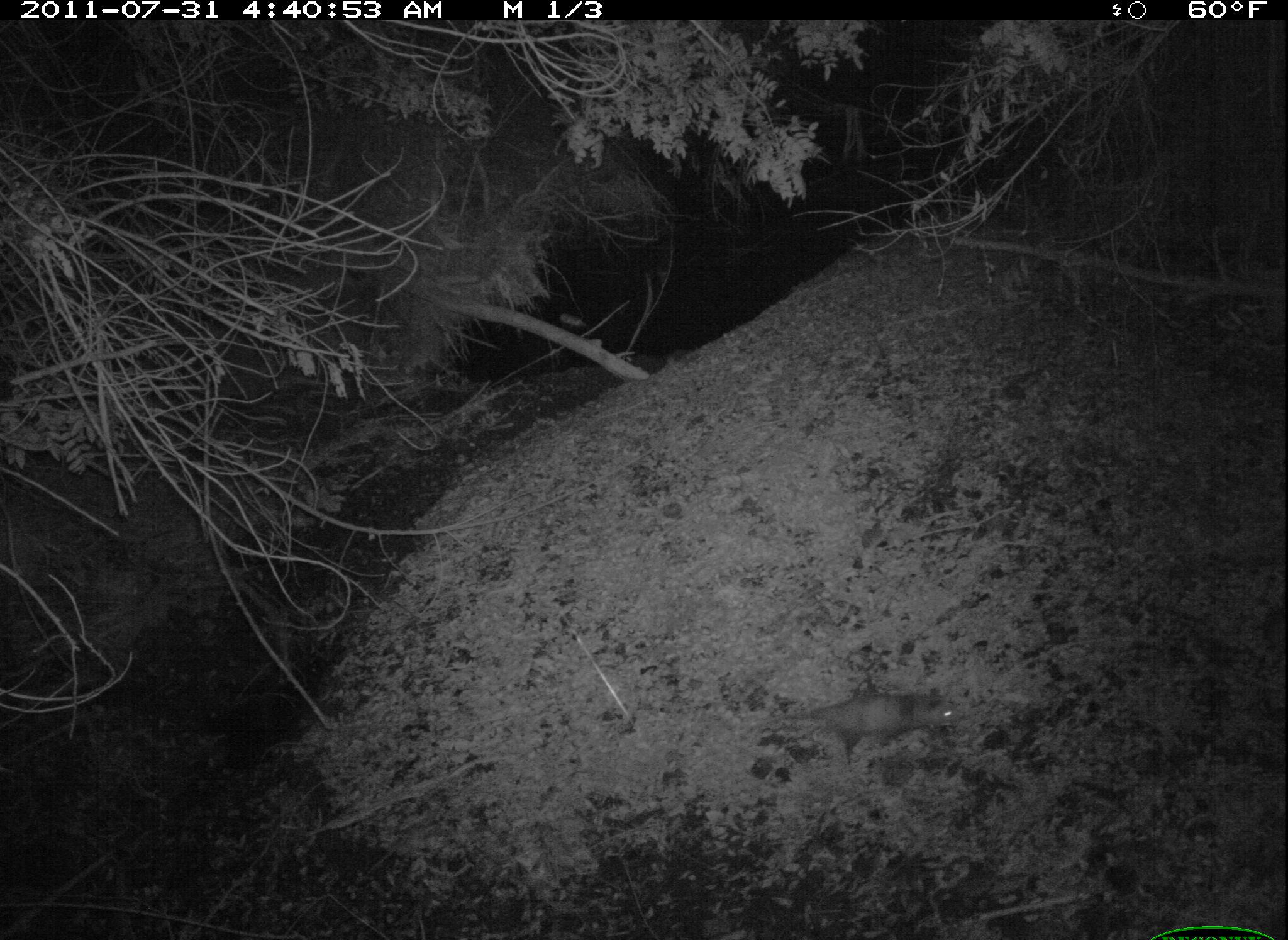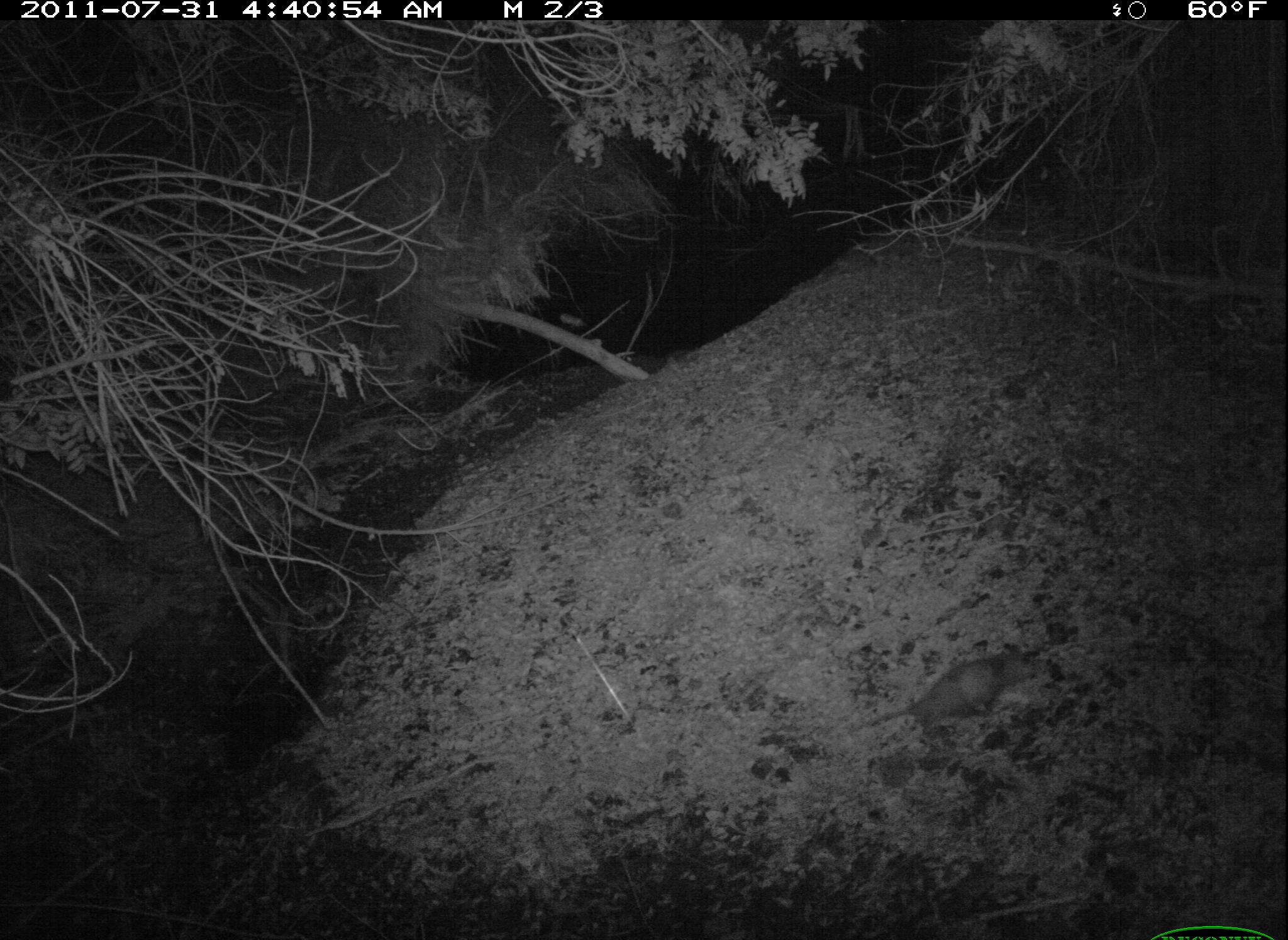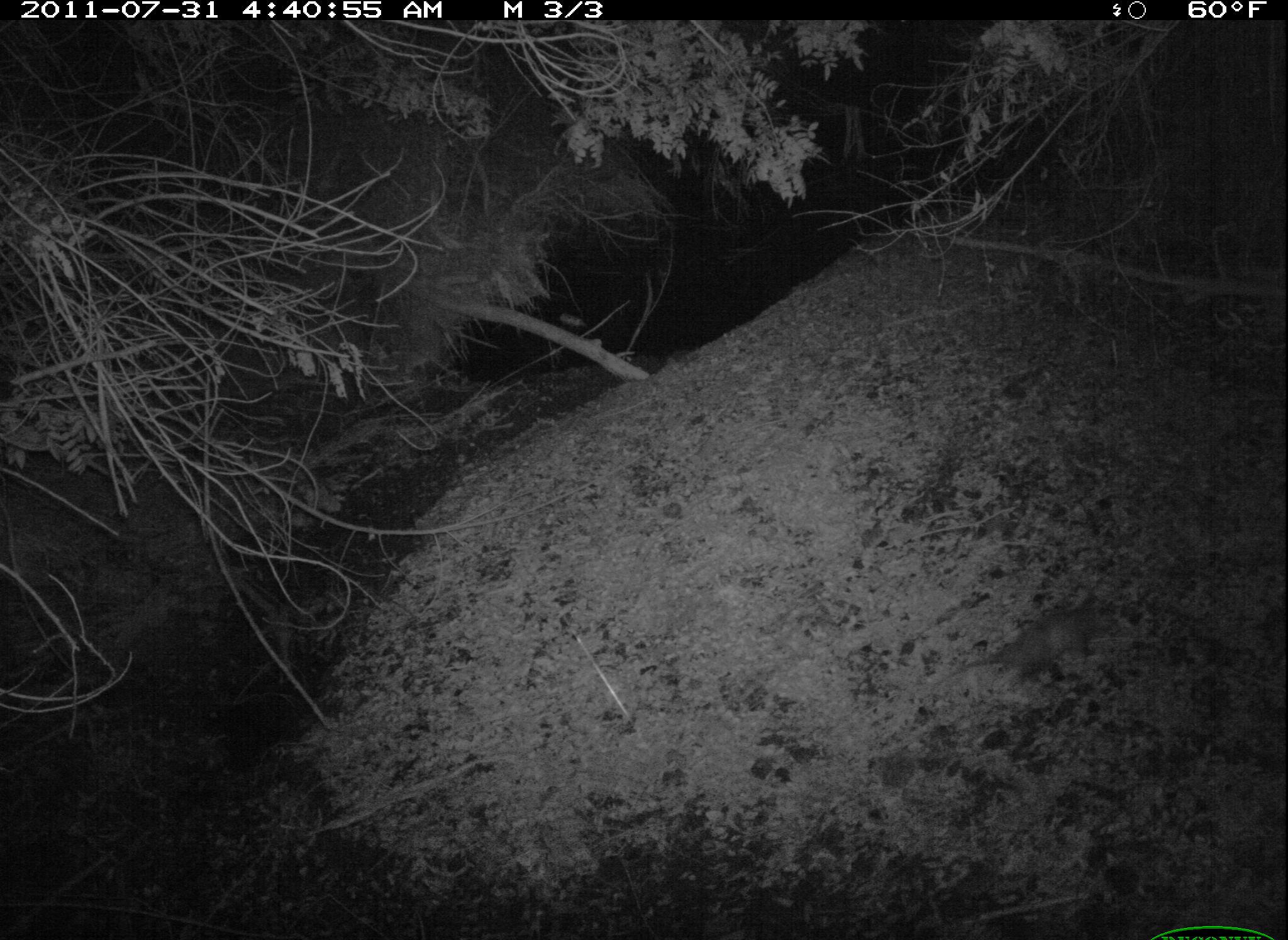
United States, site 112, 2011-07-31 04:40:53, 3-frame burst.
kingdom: Animalia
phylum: Chordata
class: Mammalia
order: Didelphimorphia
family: Didelphidae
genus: Didelphis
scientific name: Didelphis virginiana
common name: virginia opossum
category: opossum